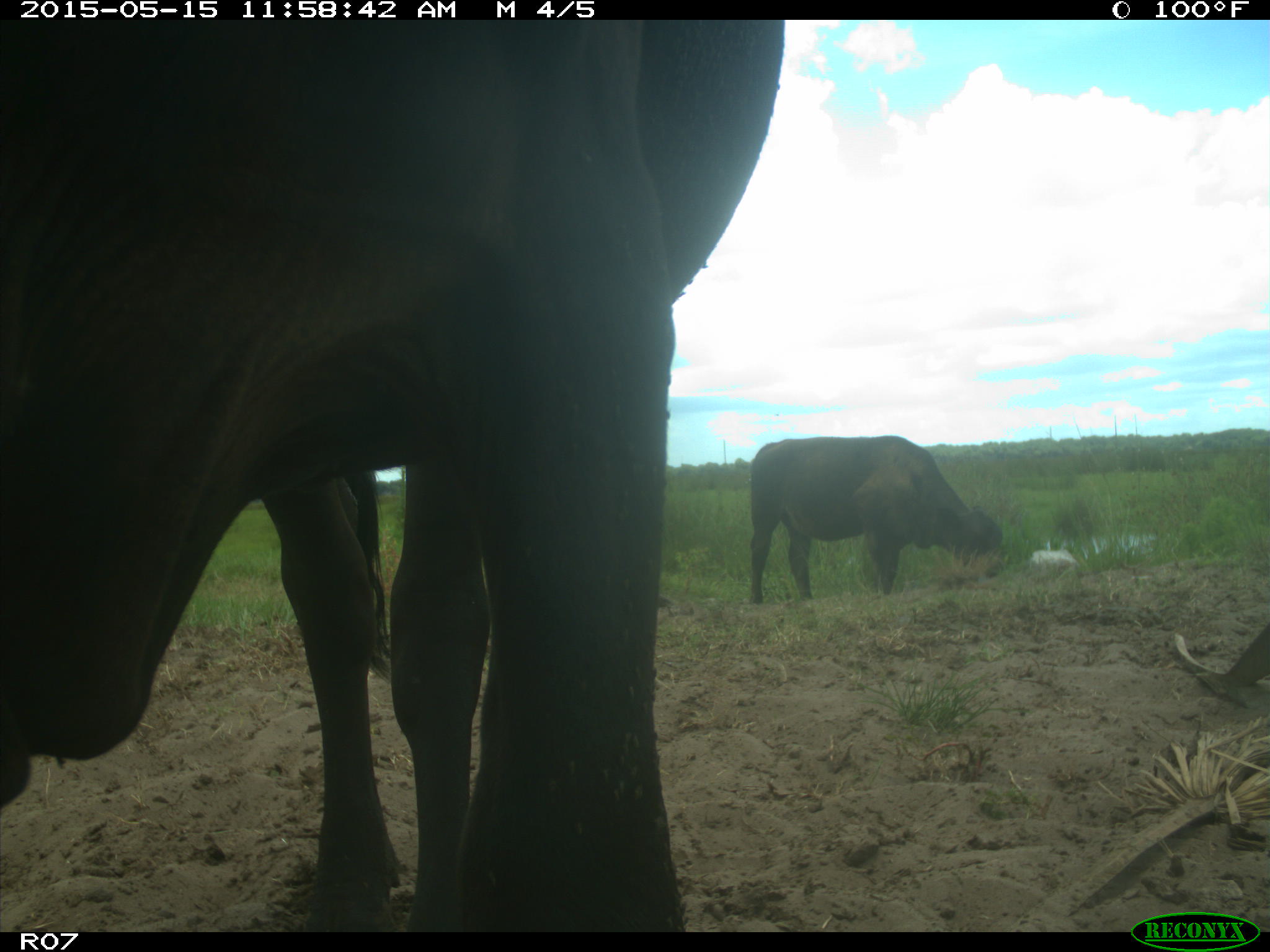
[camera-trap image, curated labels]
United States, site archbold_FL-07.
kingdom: Animalia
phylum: Chordata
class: Mammalia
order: Artiodactyla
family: Bovidae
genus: Bos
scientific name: Bos taurus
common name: domestic cow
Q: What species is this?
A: Bos taurus (domestic cow).